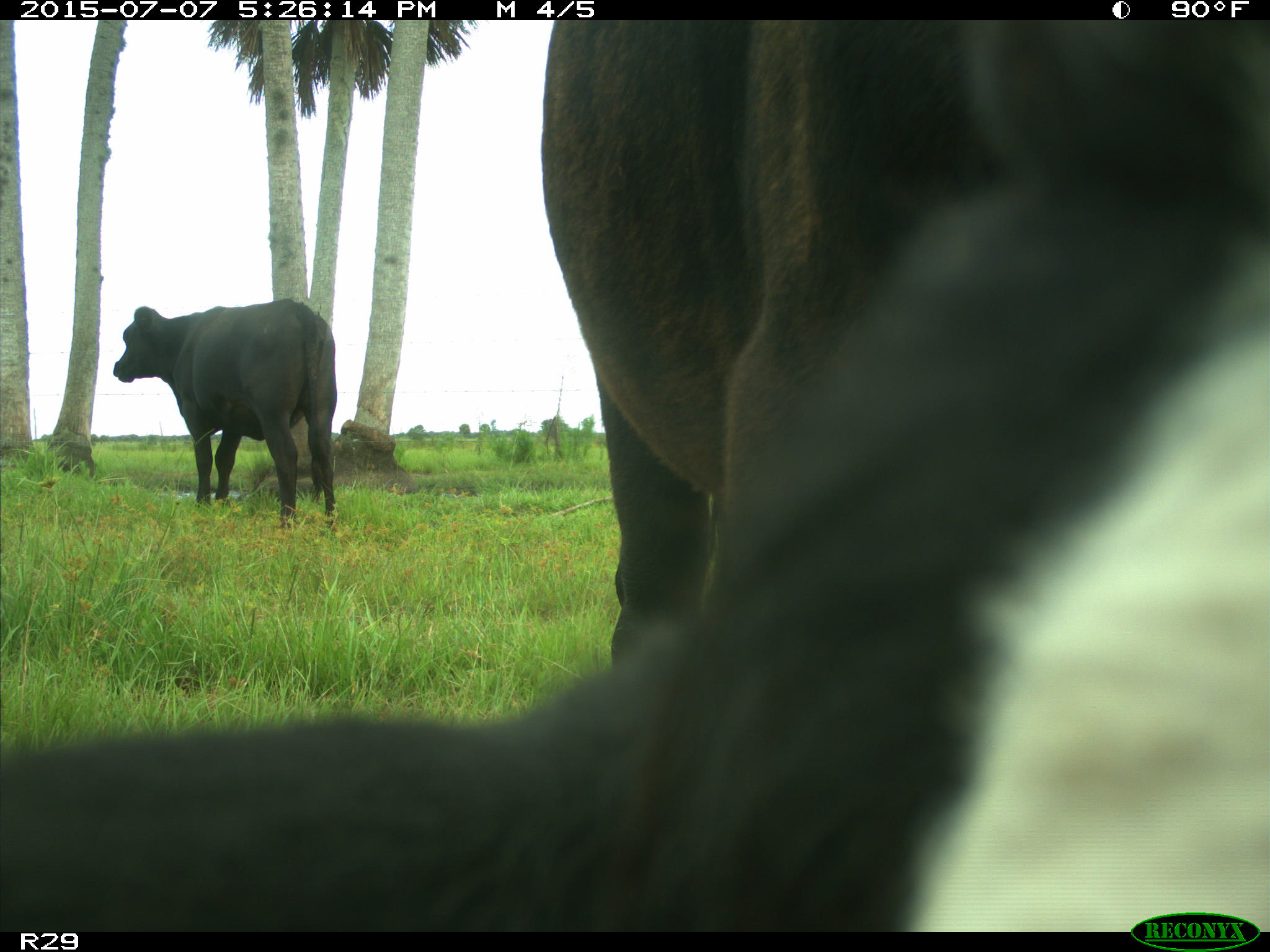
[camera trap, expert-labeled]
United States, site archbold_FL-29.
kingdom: Animalia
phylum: Chordata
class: Mammalia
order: Artiodactyla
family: Bovidae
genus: Bos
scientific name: Bos taurus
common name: domestic cow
Bos taurus (domestic cow).